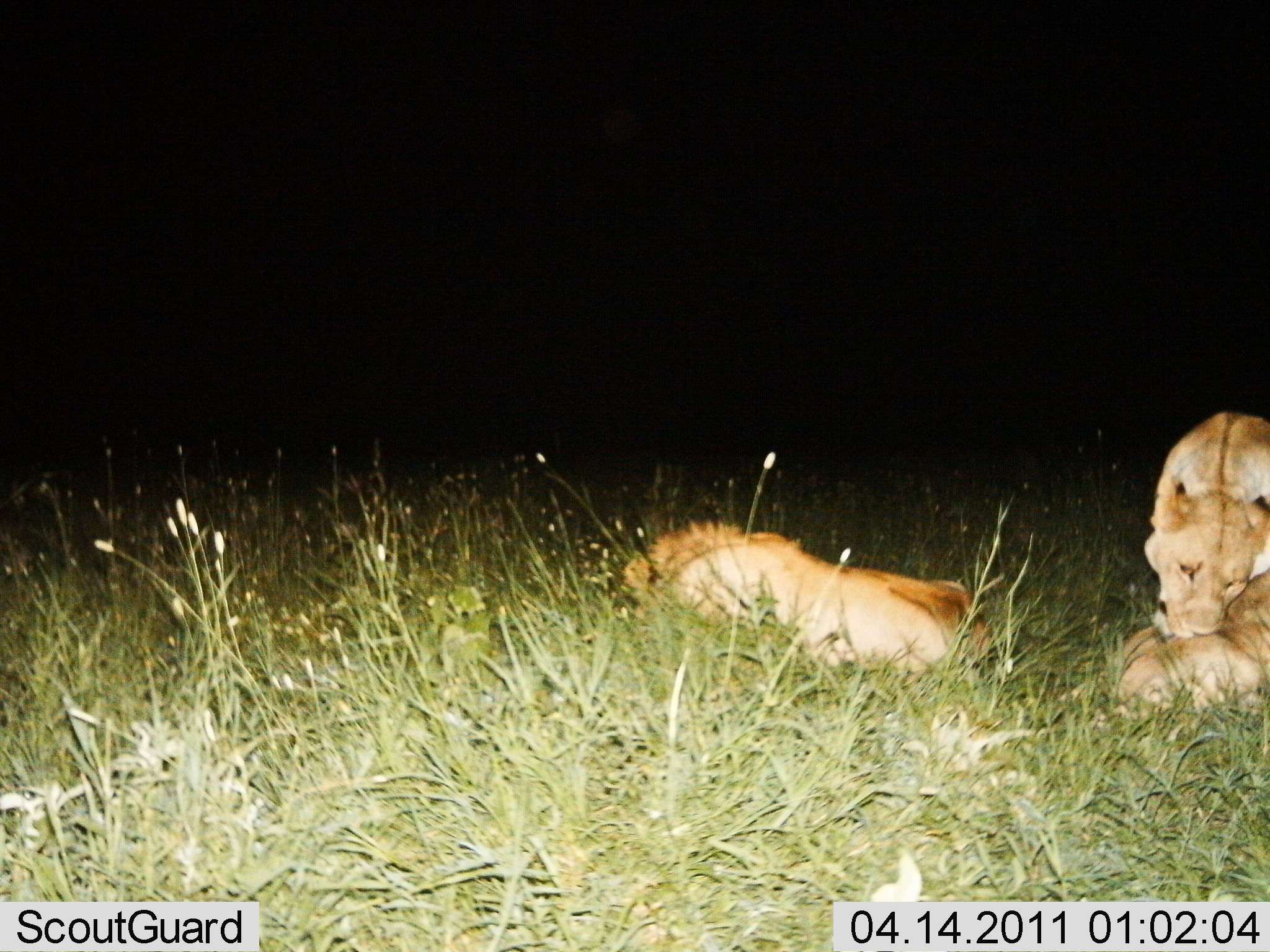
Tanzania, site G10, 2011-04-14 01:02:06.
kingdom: Animalia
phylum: Chordata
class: Mammalia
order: Carnivora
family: Felidae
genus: Panthera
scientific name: Panthera leo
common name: lion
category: lionfemale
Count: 2.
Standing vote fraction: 9%.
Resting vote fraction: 70%.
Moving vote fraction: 0%.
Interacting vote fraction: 35%.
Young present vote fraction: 30%.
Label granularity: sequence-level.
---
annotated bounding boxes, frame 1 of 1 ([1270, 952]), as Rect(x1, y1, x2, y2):
animal: Rect(621, 518, 993, 686); Rect(1067, 565, 1270, 725); Rect(1143, 411, 1270, 639)